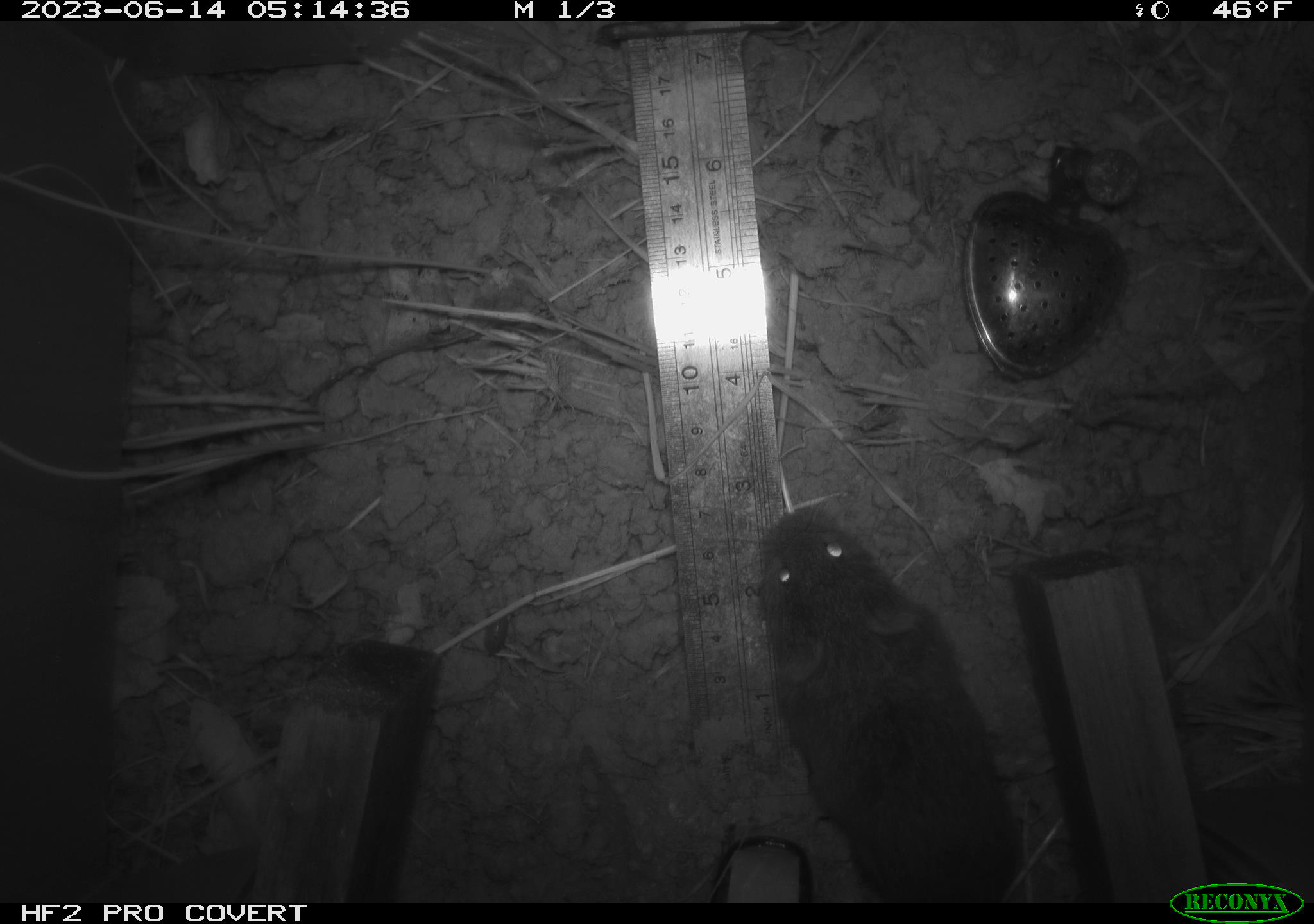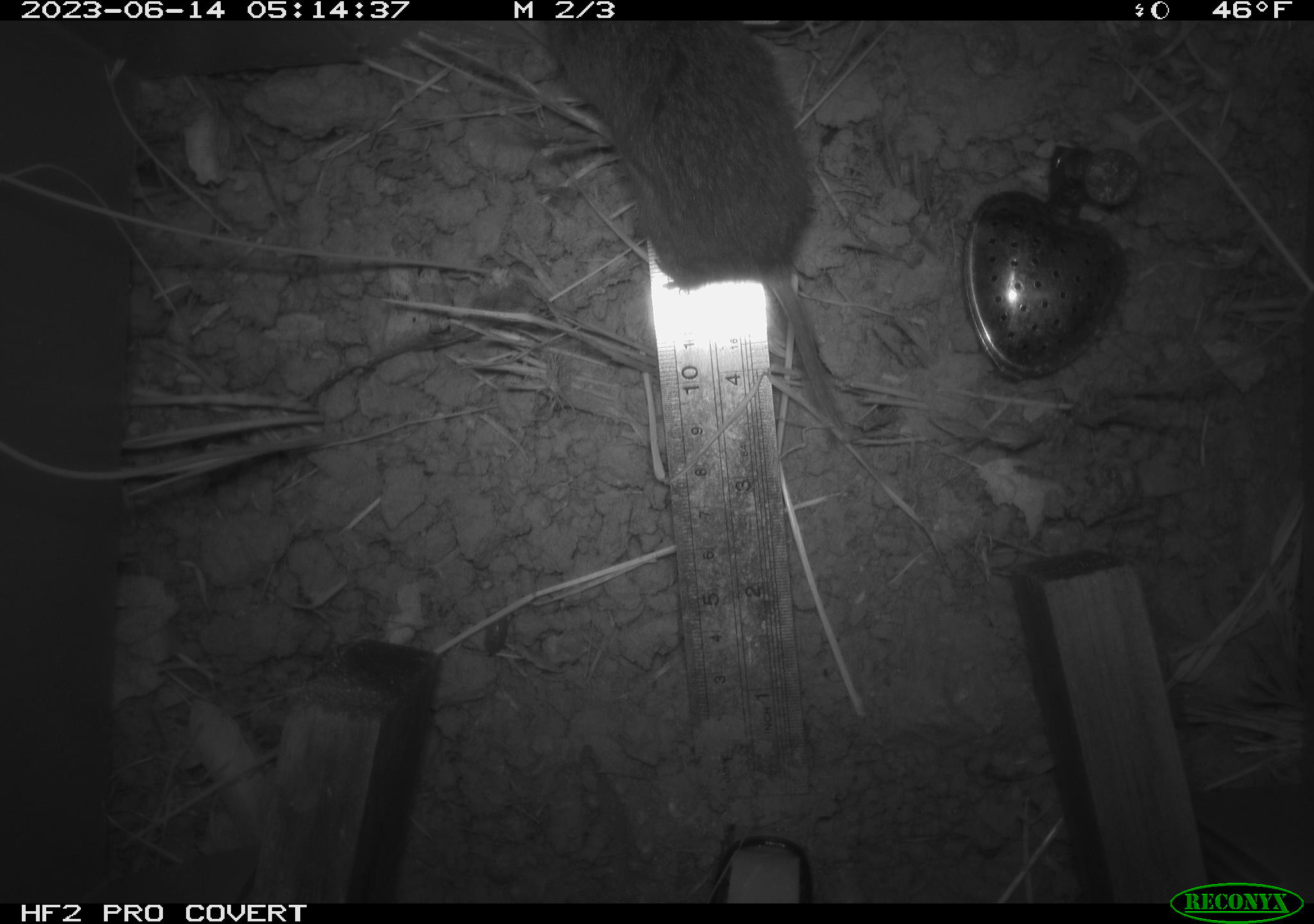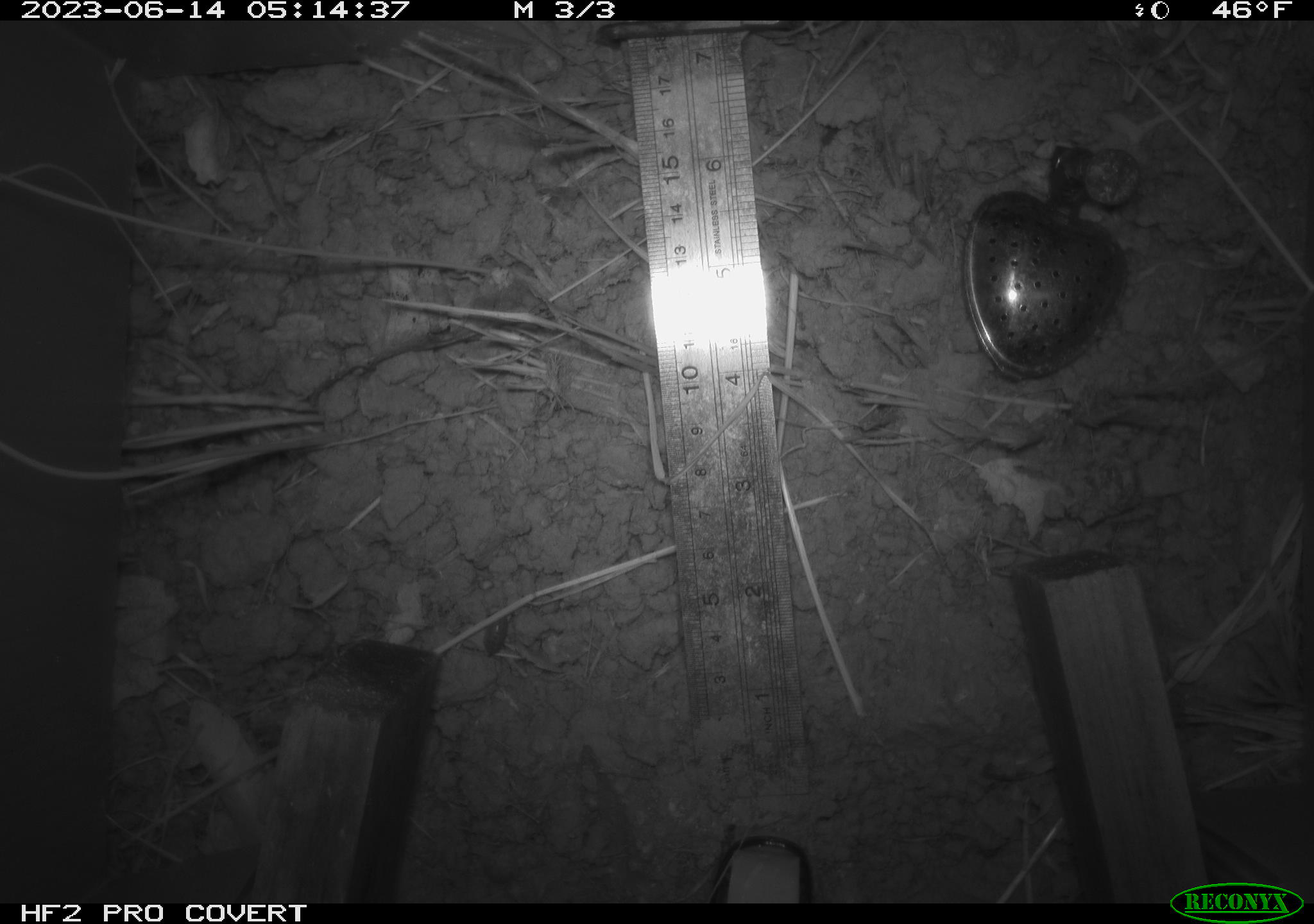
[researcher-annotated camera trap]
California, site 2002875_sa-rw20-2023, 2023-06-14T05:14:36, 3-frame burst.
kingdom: Animalia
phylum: Chordata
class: Mammalia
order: Rodentia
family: Cricetidae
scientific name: Arvicolinae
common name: voles, lemmings, and muskrats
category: arvicolinae subfamily